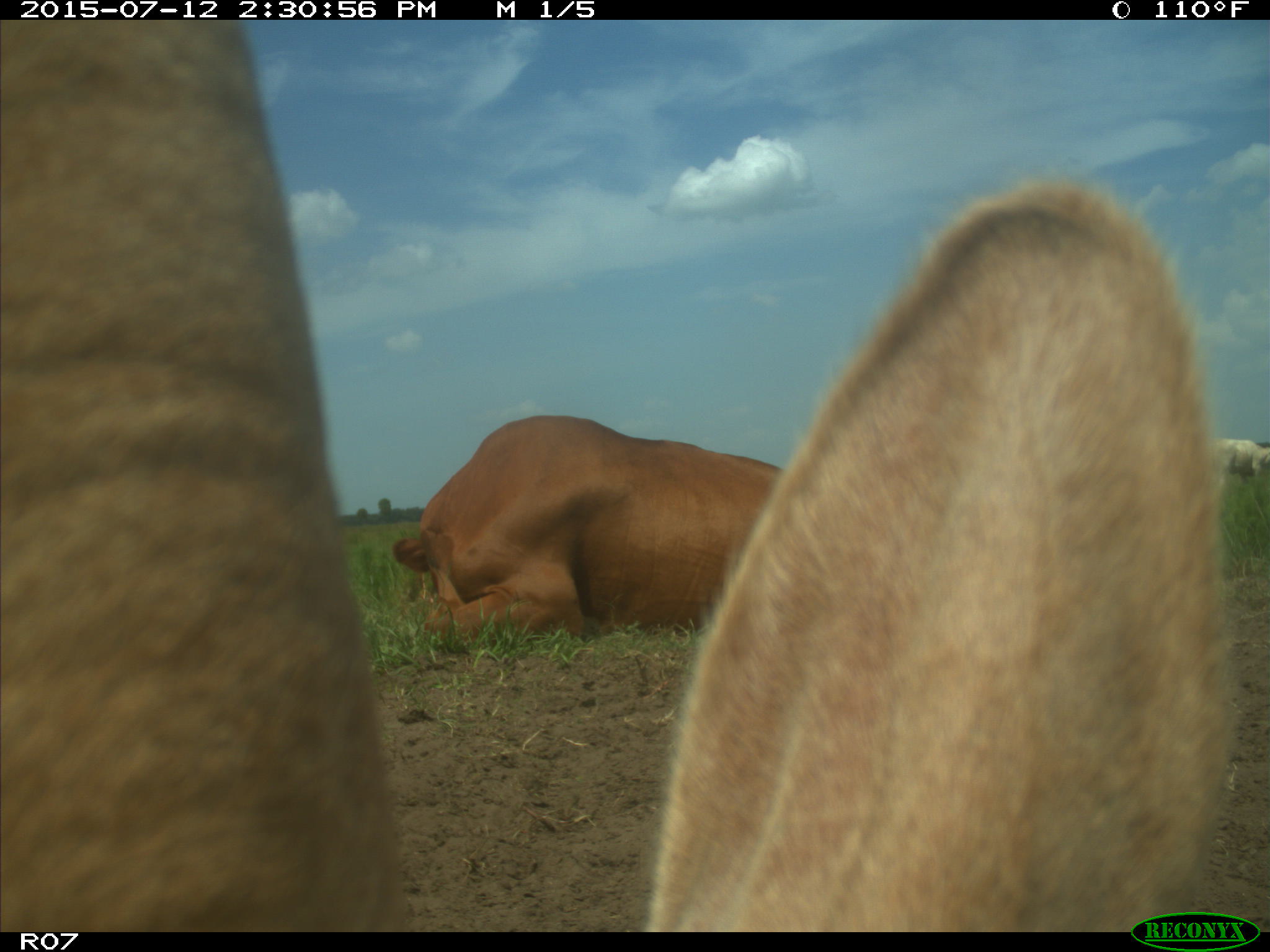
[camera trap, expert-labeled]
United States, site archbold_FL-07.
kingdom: Animalia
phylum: Chordata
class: Mammalia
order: Artiodactyla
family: Bovidae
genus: Bos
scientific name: Bos taurus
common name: domestic cow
Bos taurus (domestic cow).